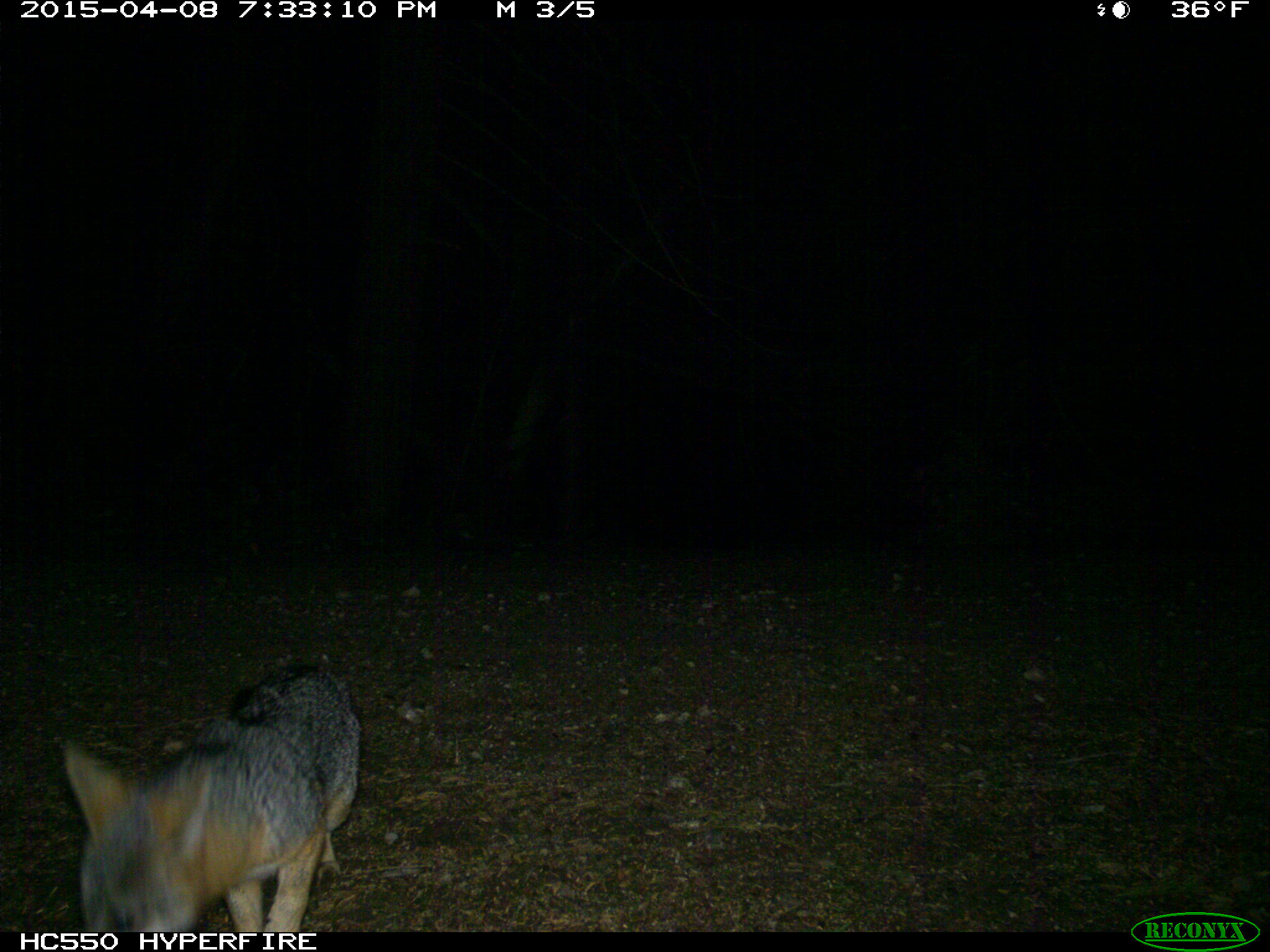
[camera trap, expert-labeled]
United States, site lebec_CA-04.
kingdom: Animalia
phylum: Chordata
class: Mammalia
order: Carnivora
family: Canidae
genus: Urocyon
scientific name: Urocyon cinereoargenteus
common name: gray fox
Urocyon cinereoargenteus (gray fox).